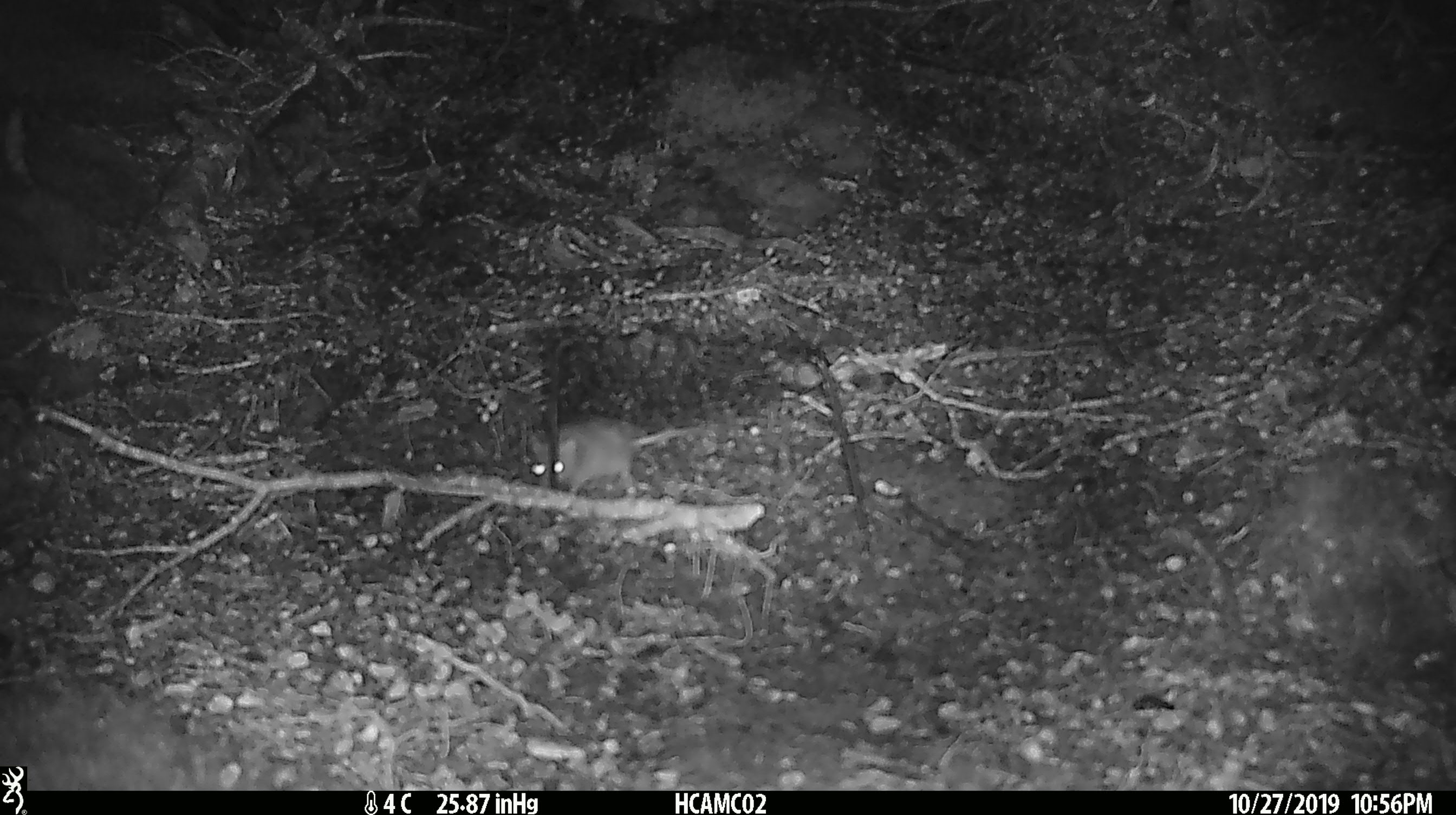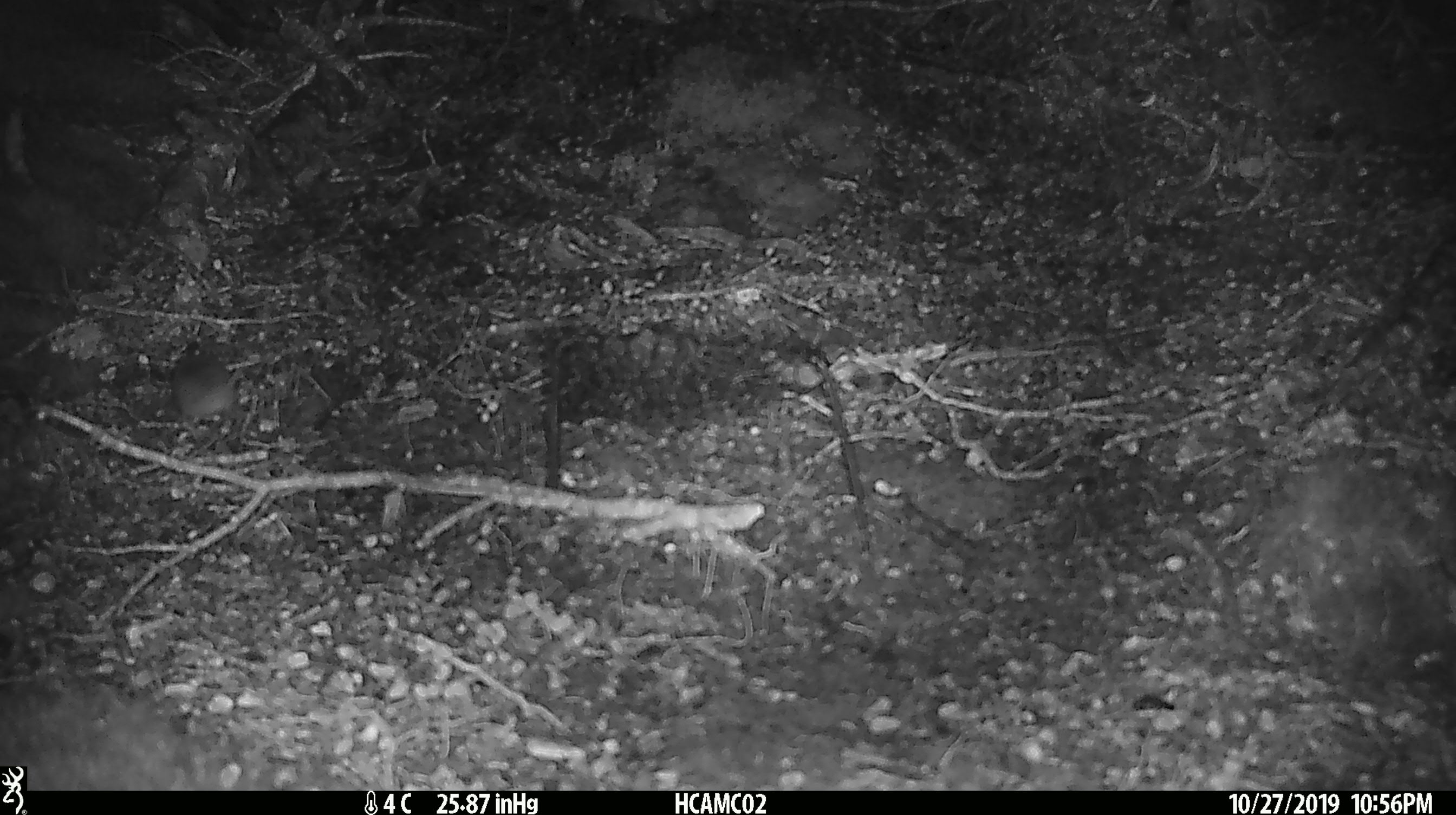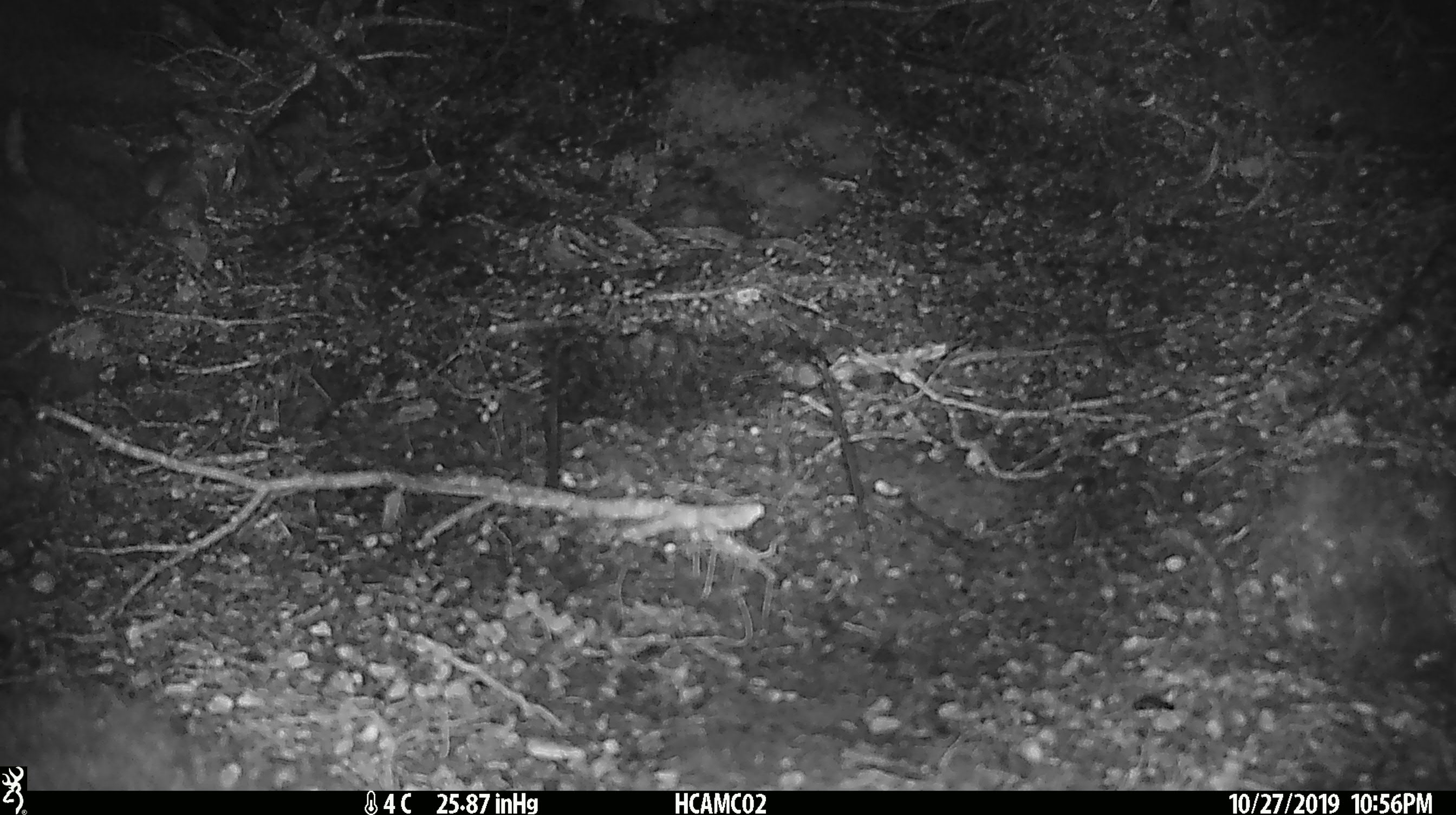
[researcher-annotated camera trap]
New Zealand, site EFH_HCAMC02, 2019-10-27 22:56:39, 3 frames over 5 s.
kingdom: Animalia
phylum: Chordata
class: Mammalia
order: Rodentia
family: Muridae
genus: Mus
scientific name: Mus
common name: mouse